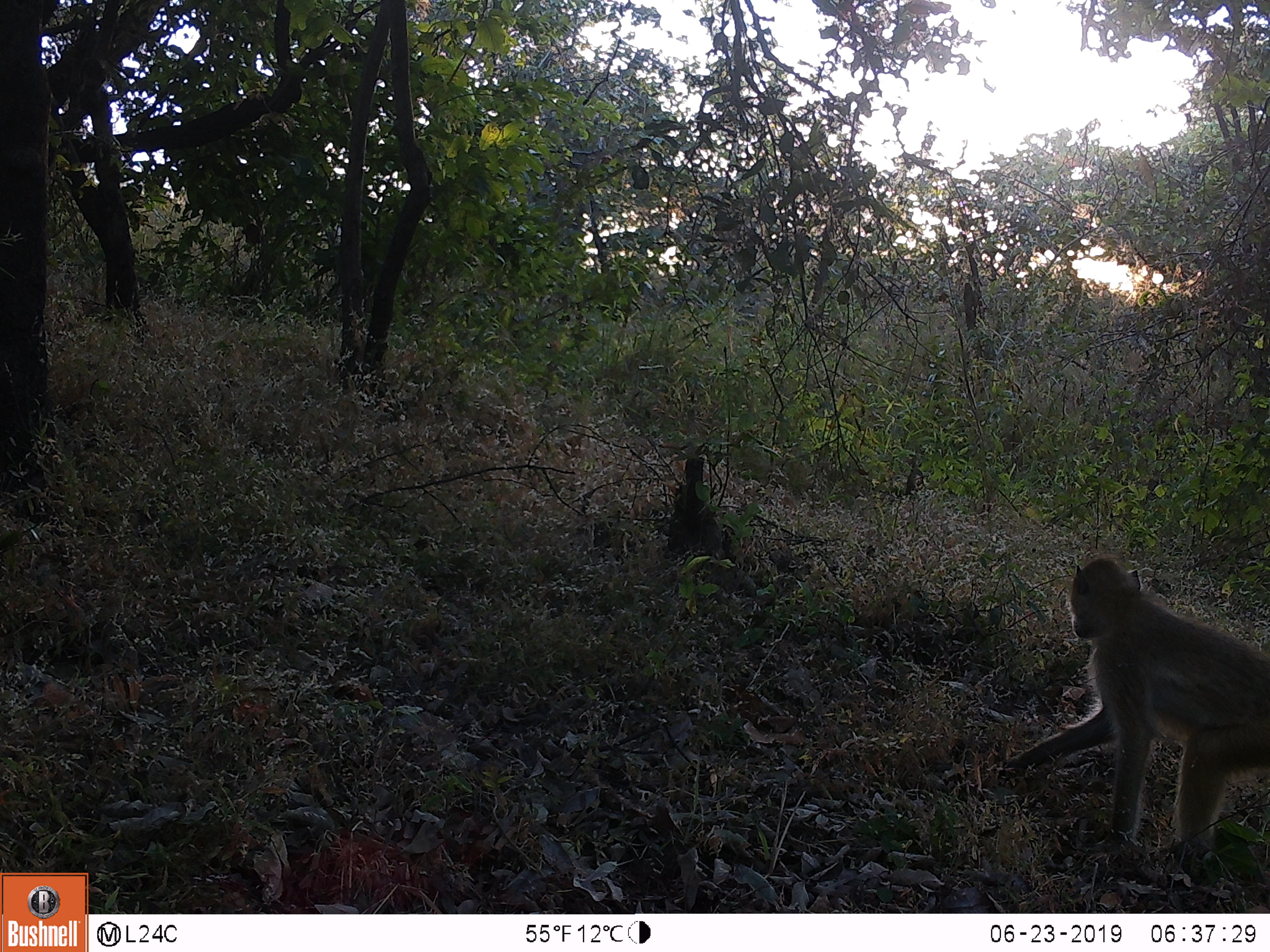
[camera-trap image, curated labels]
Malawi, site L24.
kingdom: Animalia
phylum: Chordata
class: Mammalia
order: Primates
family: Cercopithecidae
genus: Papio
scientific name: Papio cynocephalus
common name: yellow baboon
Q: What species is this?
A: Yellow baboon (Papio cynocephalus).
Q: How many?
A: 1.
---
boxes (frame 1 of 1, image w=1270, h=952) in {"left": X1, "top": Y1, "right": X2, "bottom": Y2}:
yellow baboon: {"left": 1001, "top": 551, "right": 1269, "bottom": 879}